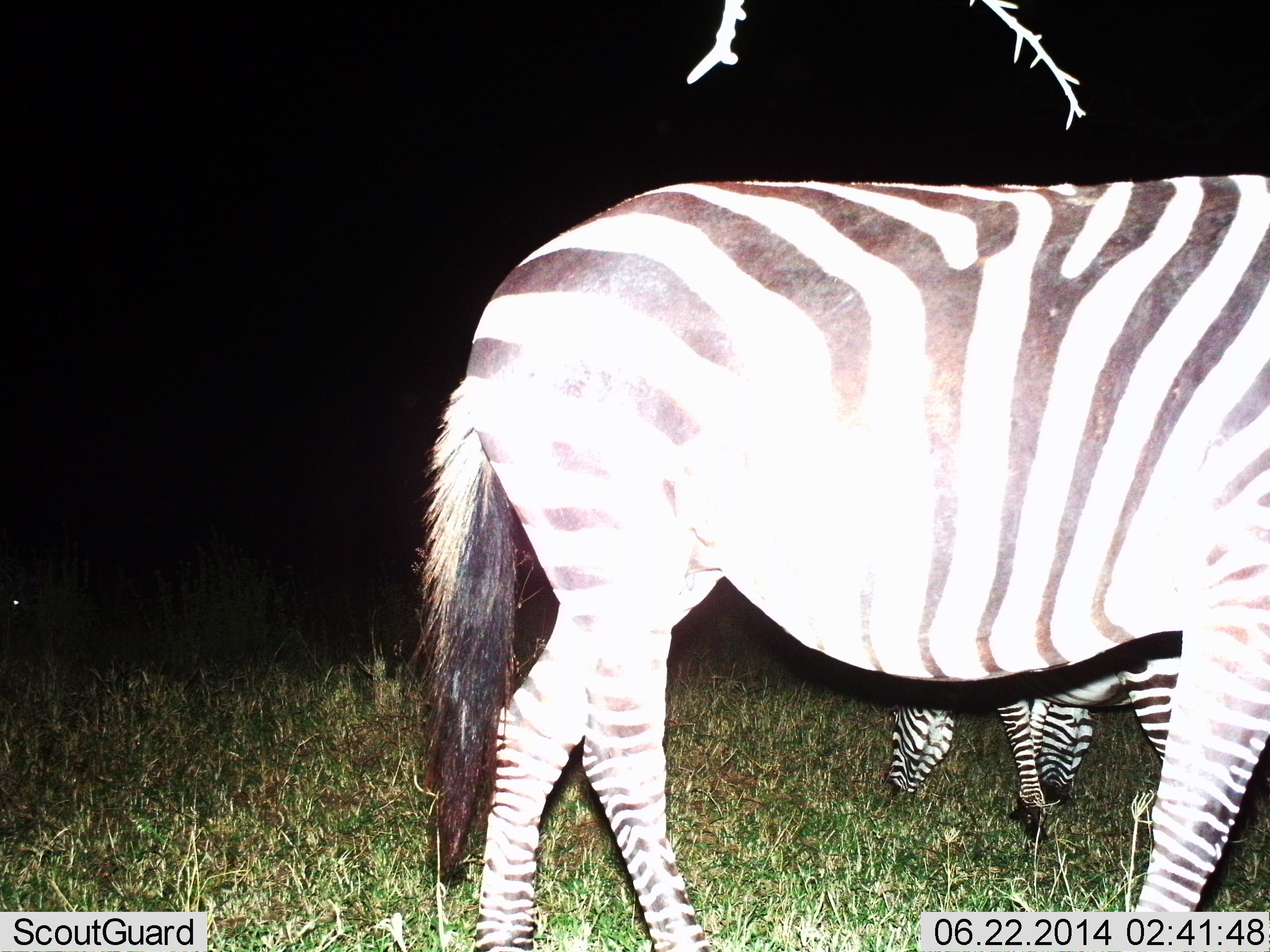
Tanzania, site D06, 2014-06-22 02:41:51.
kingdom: Animalia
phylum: Chordata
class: Mammalia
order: Perissodactyla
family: Equidae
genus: Equus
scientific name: Equus quagga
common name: plains zebra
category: zebra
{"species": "zebra (plains zebra) (Equus quagga)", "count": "3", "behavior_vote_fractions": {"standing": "80%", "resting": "0%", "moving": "10%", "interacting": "0%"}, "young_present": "10%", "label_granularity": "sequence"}